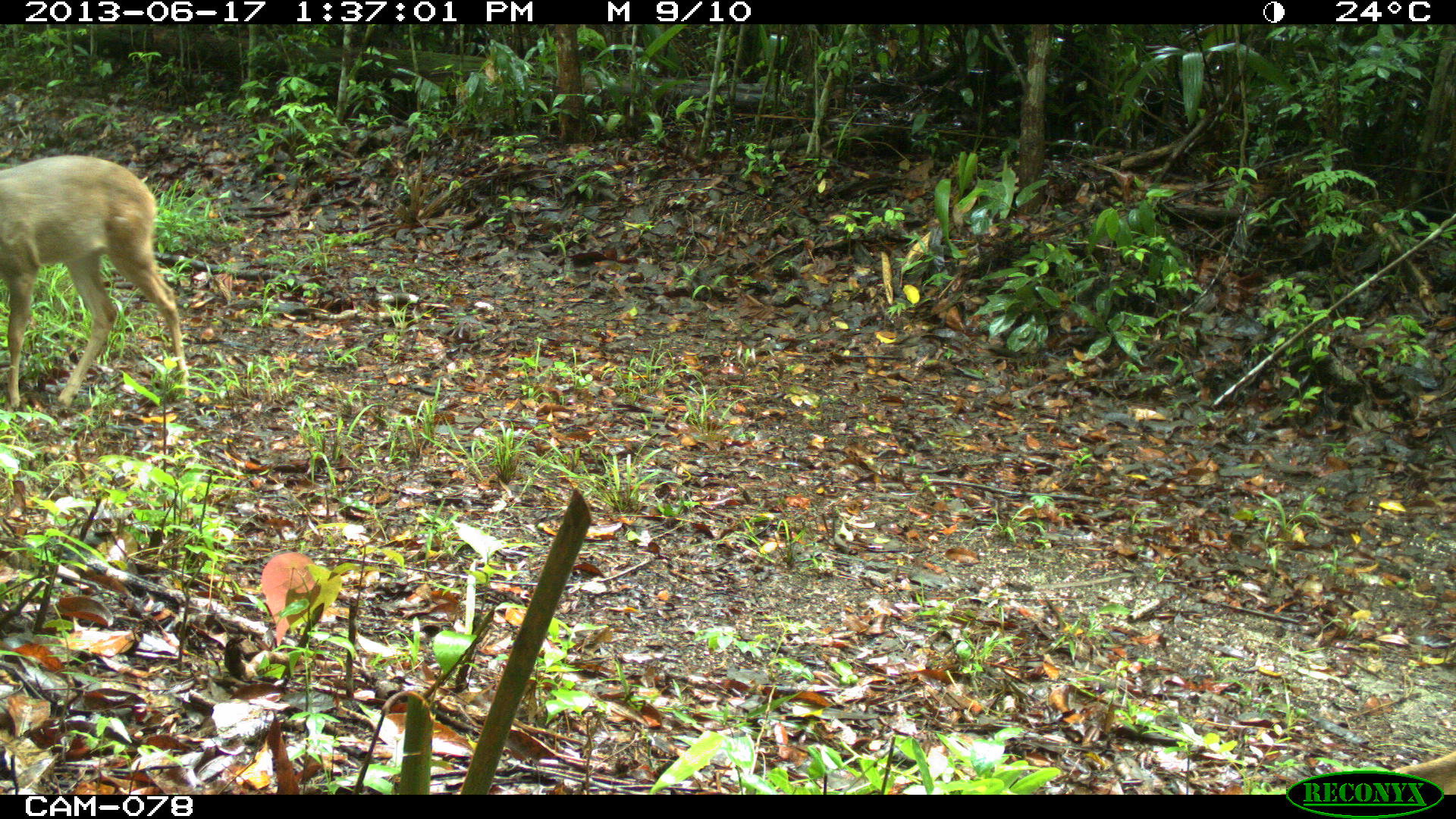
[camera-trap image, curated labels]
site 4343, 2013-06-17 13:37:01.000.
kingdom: Animalia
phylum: Chordata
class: Mammalia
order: Artiodactyla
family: Cervidae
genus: Odocoileus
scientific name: Odocoileus virginianus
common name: white-tailed deer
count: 2